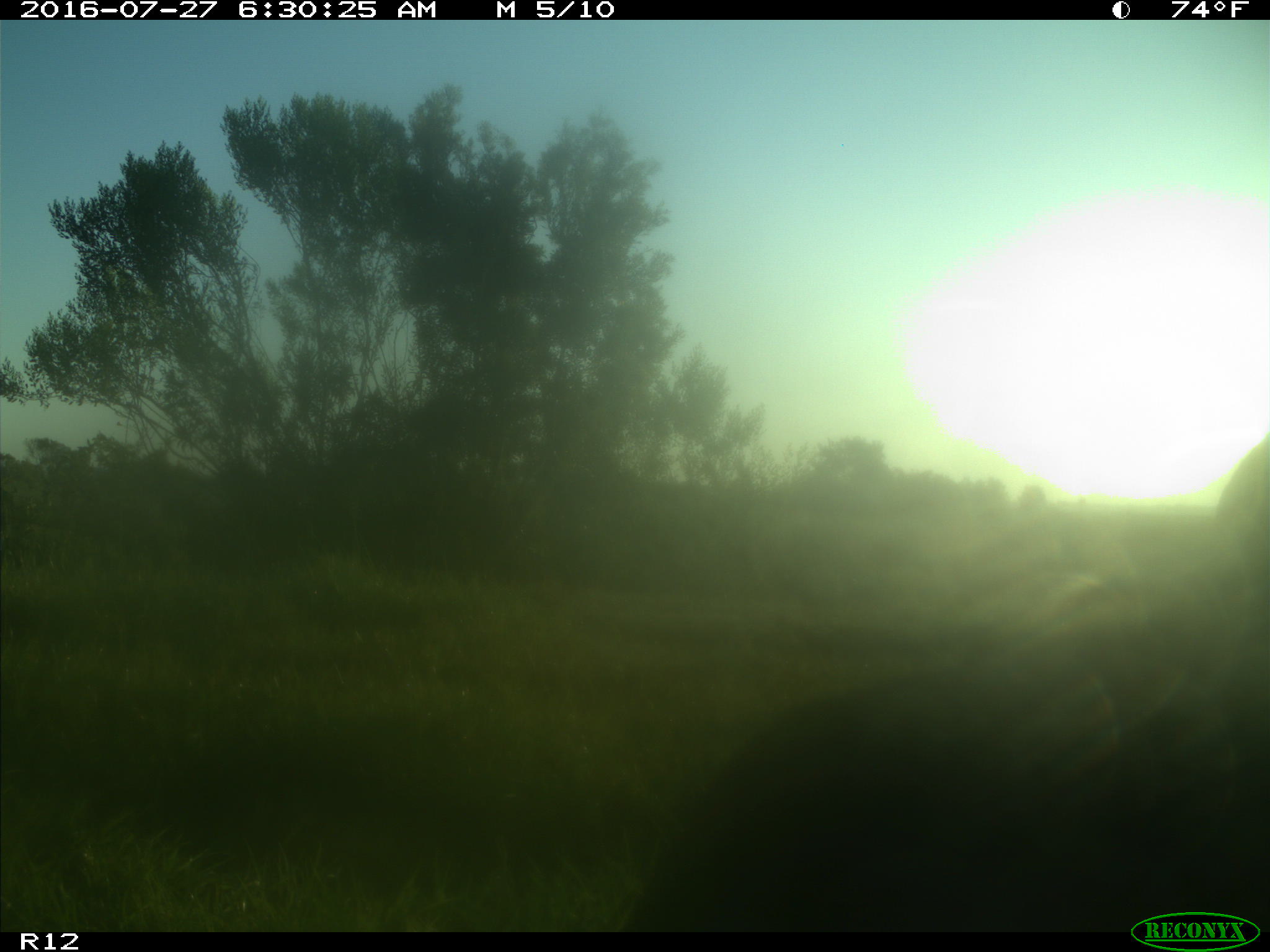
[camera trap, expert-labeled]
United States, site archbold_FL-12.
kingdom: Animalia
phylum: Chordata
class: Mammalia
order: Artiodactyla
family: Bovidae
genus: Bos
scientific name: Bos taurus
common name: domestic cow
Bos taurus (domestic cow).